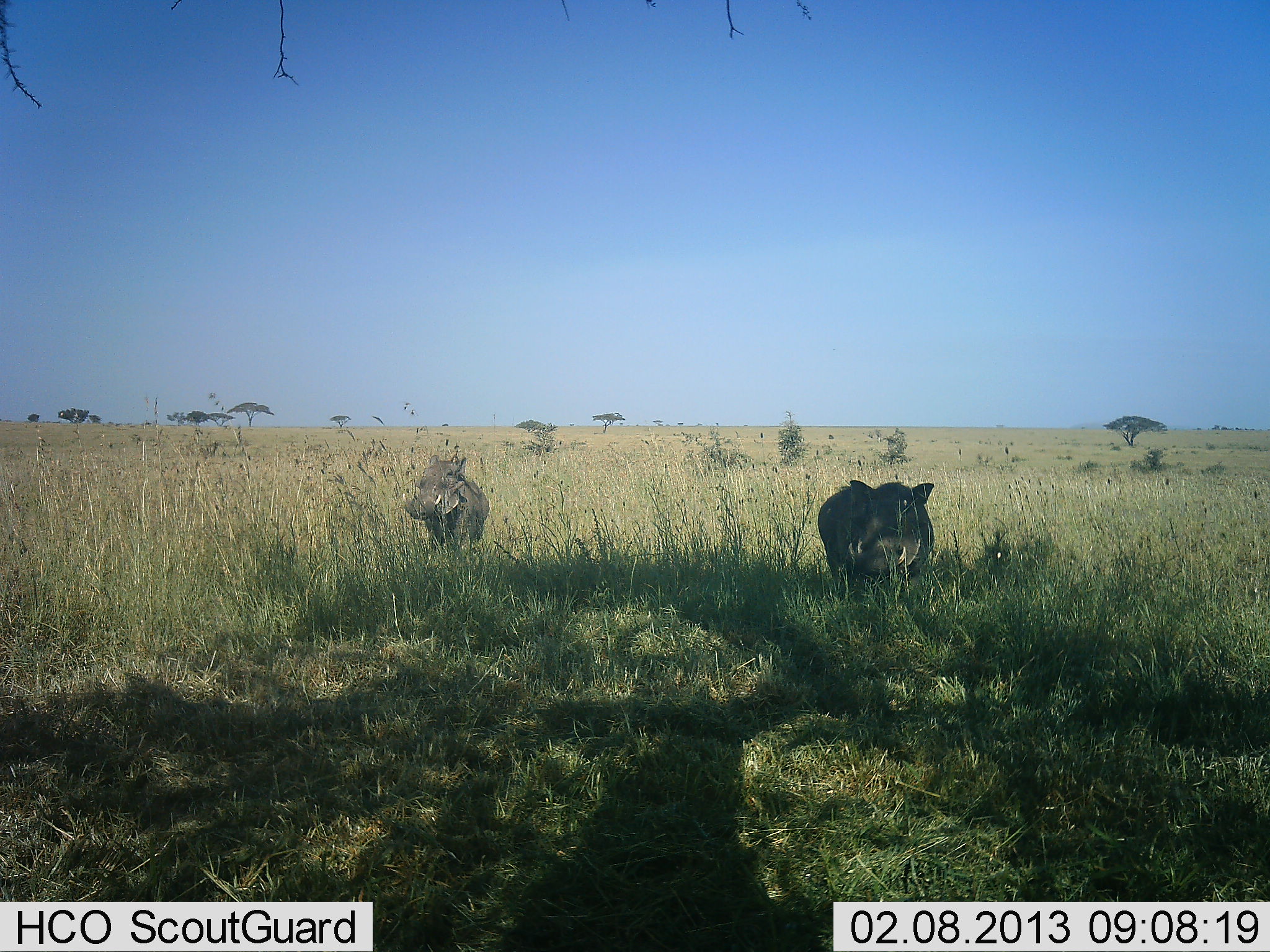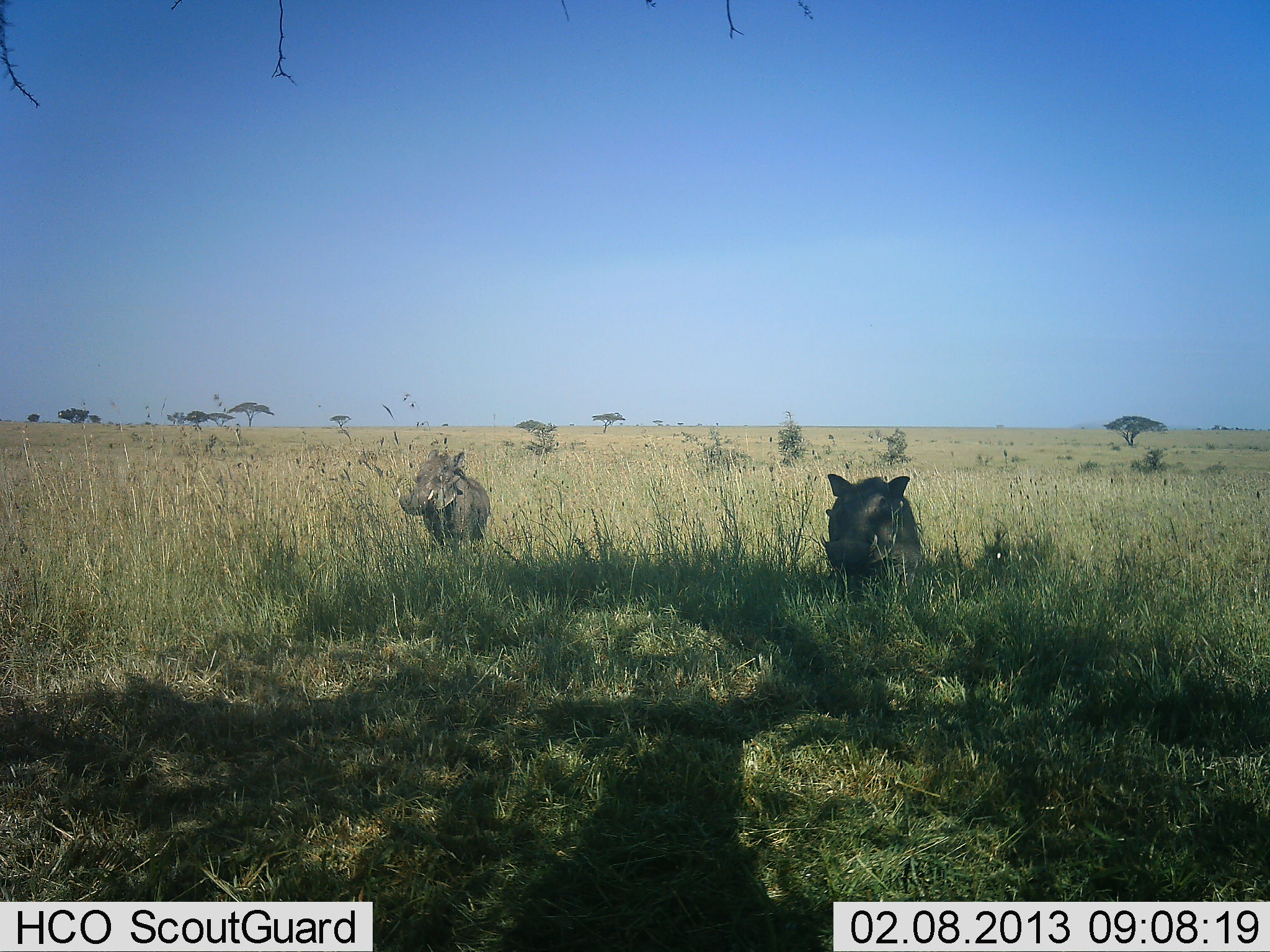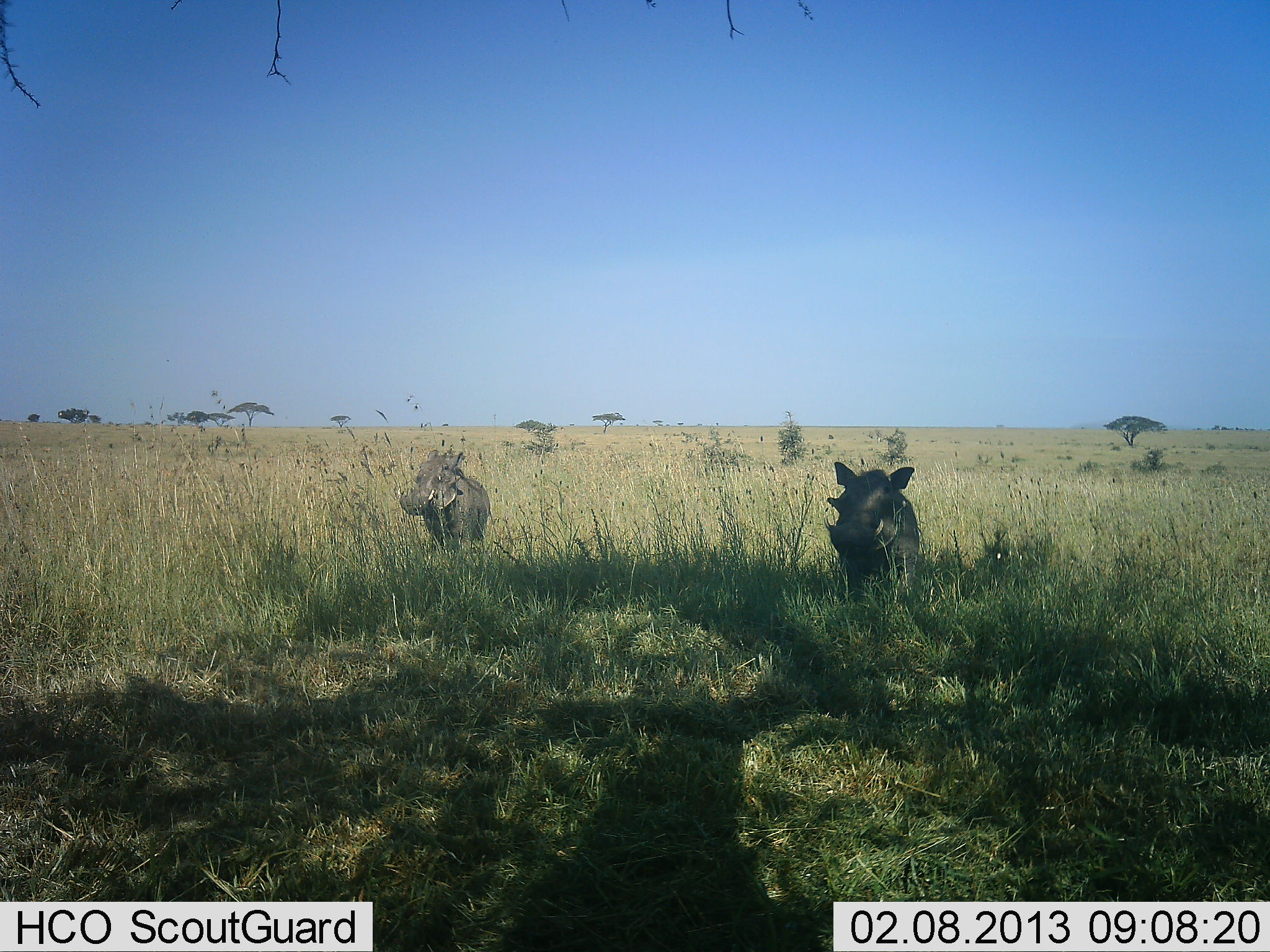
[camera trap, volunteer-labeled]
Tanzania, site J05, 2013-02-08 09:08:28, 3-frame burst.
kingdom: Animalia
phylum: Chordata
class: Mammalia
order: Artiodactyla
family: Suidae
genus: Phacochoerus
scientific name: Phacochoerus africanus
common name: warthog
Warthog (Phacochoerus africanus), count 2. Behavior (volunteer vote fractions): standing 85%, resting 4%, moving 15%, interacting 0%. Young present (vote fraction): 0%. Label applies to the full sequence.